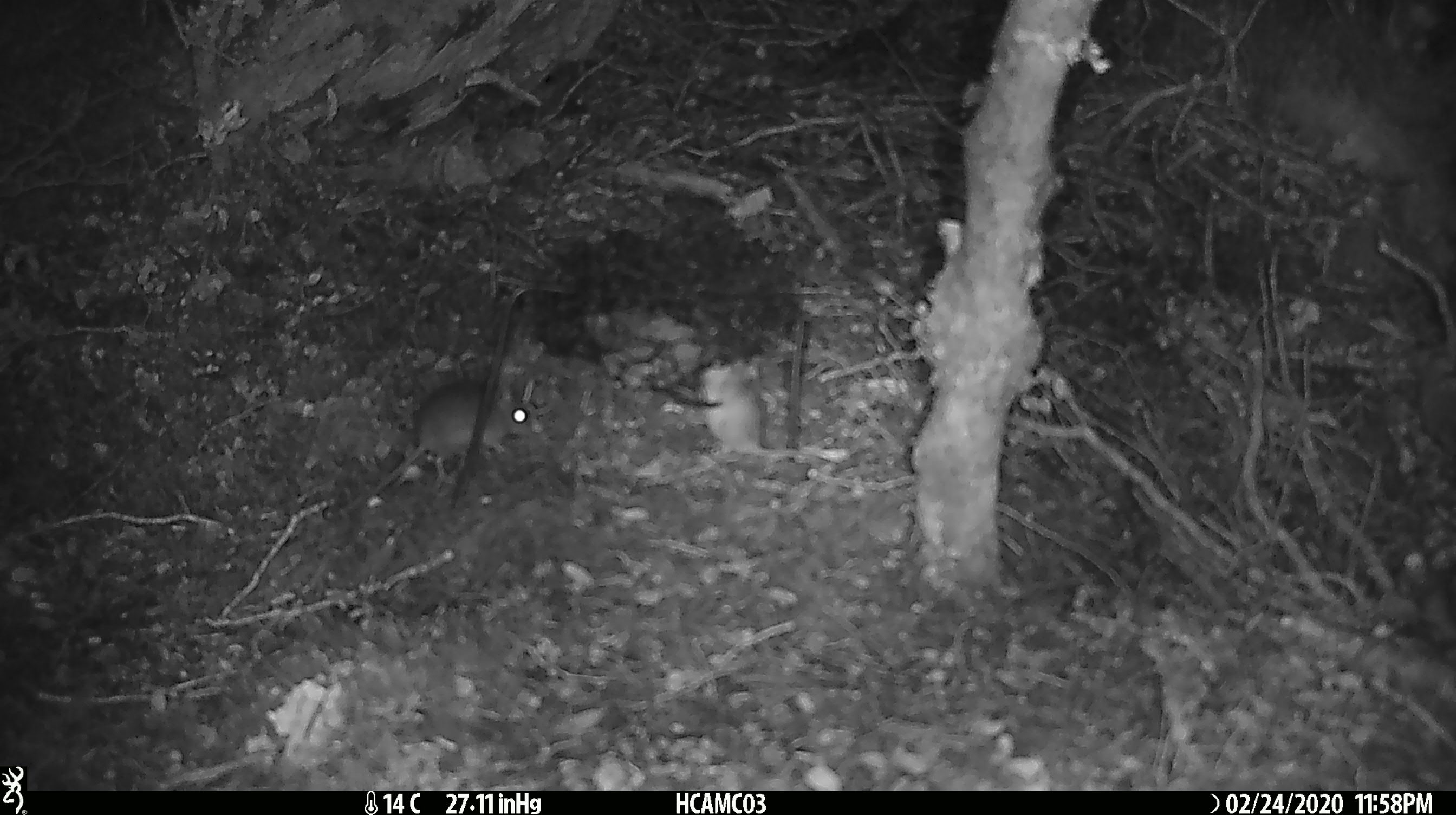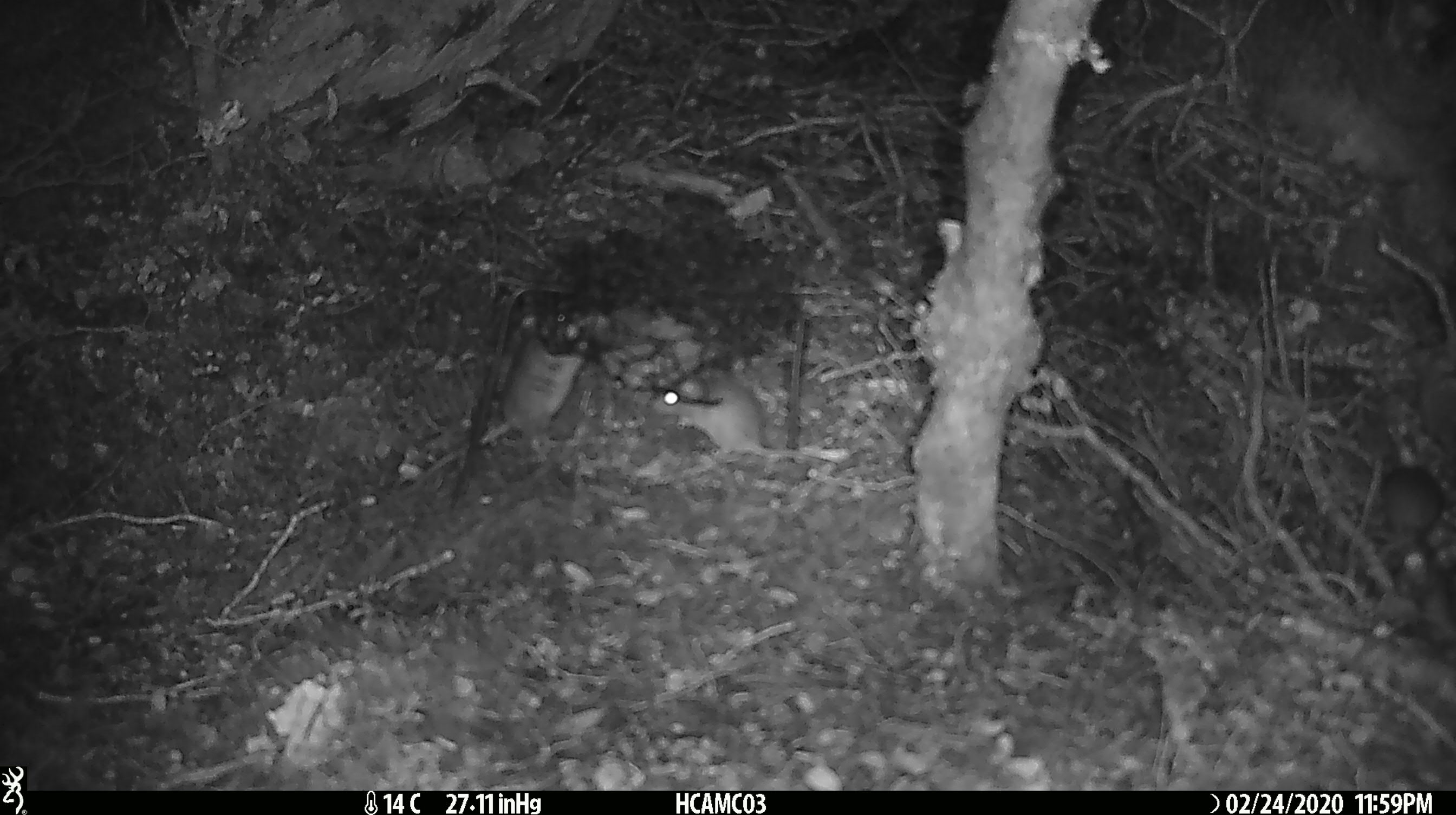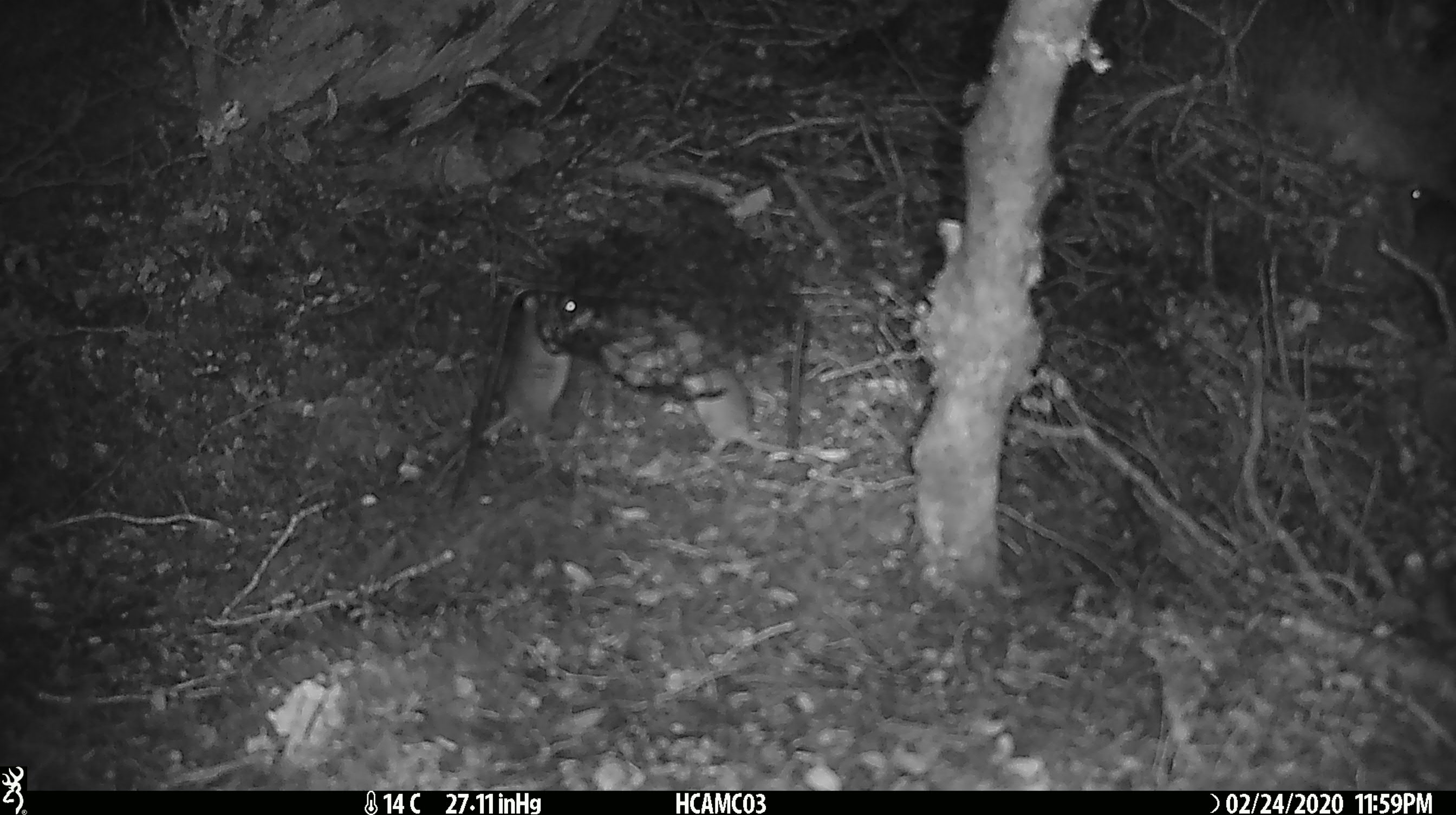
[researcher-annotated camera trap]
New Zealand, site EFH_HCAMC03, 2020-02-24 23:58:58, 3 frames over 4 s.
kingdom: Animalia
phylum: Chordata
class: Mammalia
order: Rodentia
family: Muridae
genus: Mus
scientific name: Mus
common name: mouse